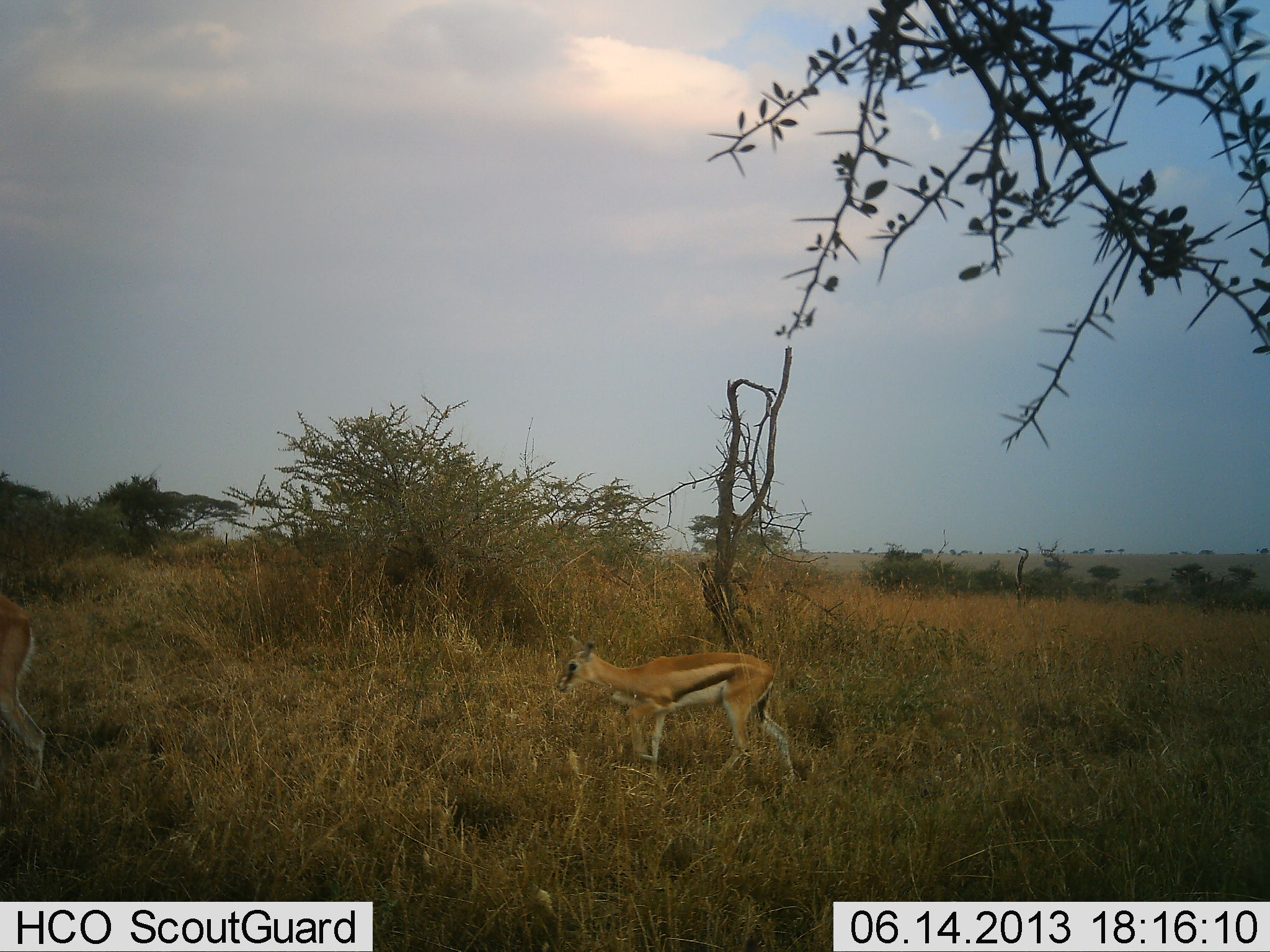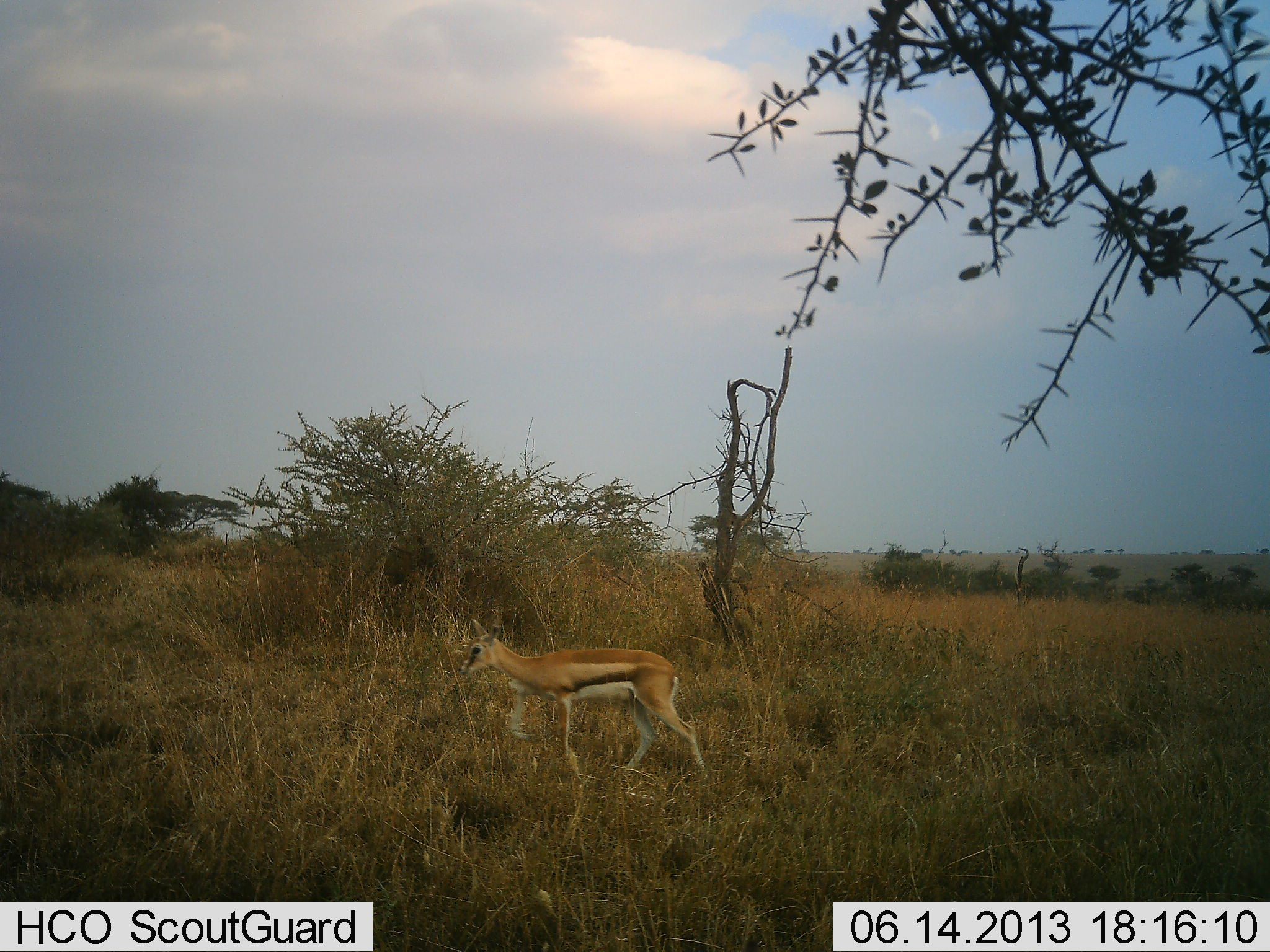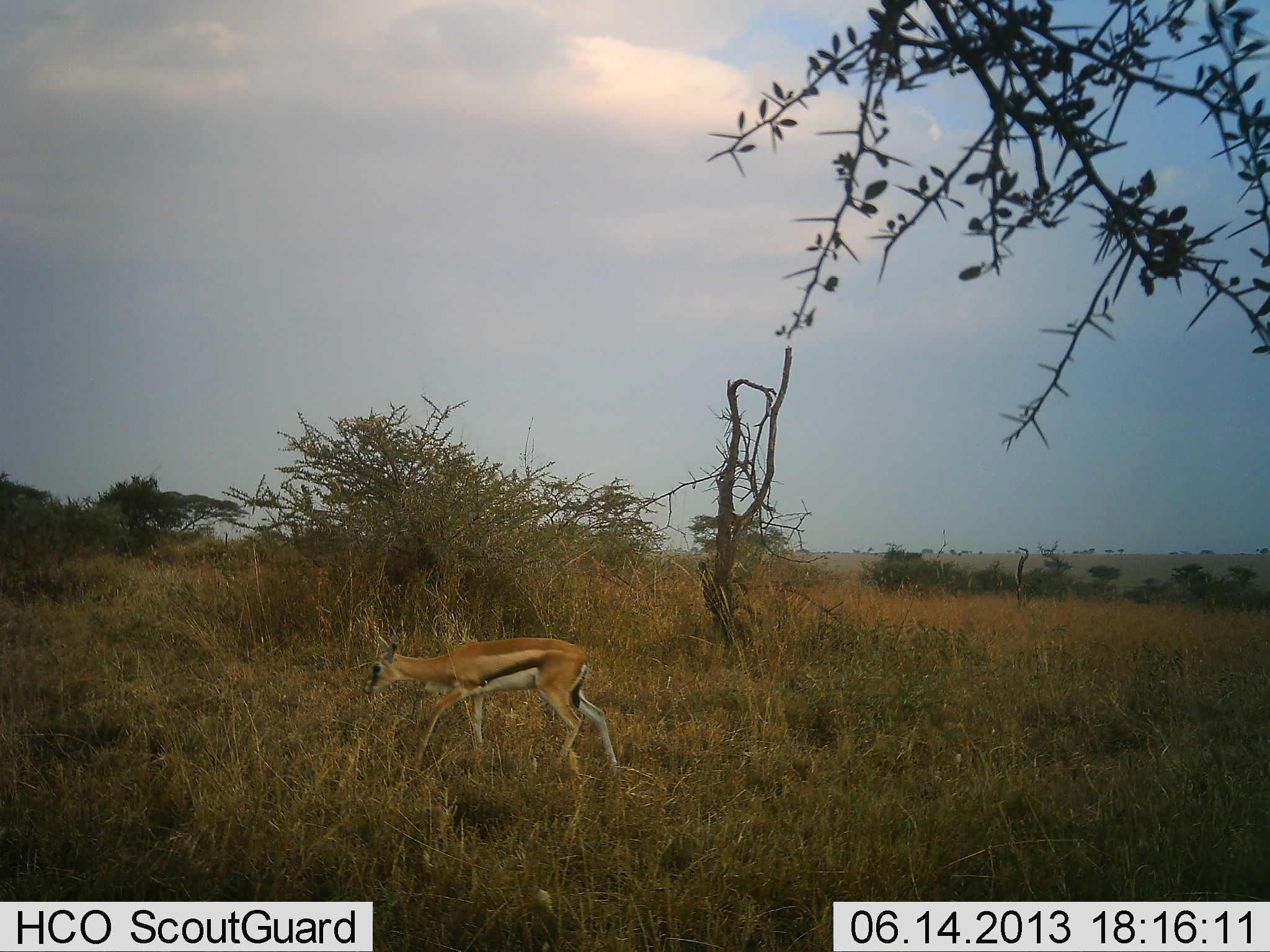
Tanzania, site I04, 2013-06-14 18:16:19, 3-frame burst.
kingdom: Animalia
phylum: Chordata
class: Mammalia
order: Artiodactyla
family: Bovidae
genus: Eudorcas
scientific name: Eudorcas thomsonii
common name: thomson's gazelle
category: gazellethomsons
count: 2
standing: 10%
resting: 0%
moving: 100%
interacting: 0%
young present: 20%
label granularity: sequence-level